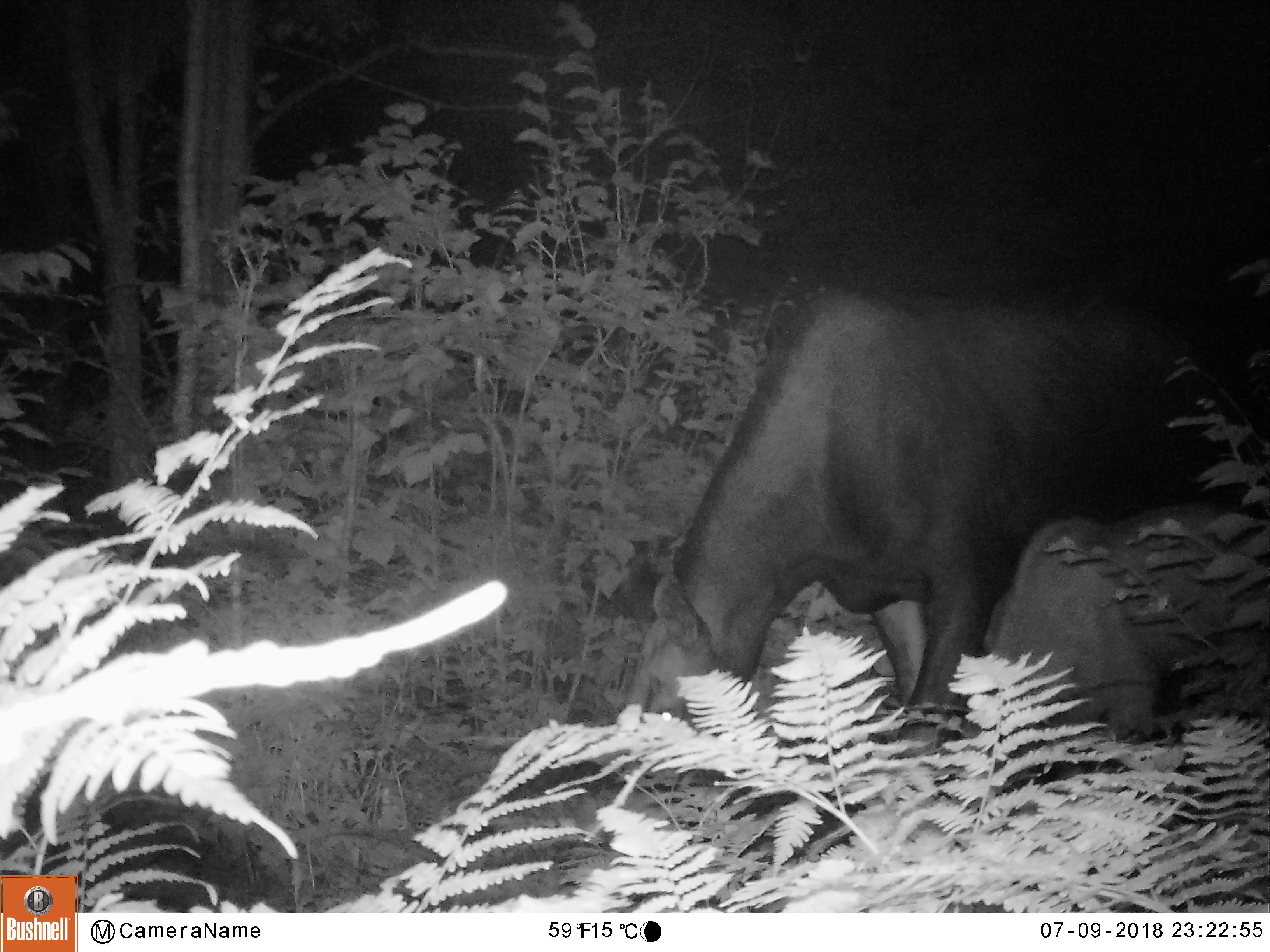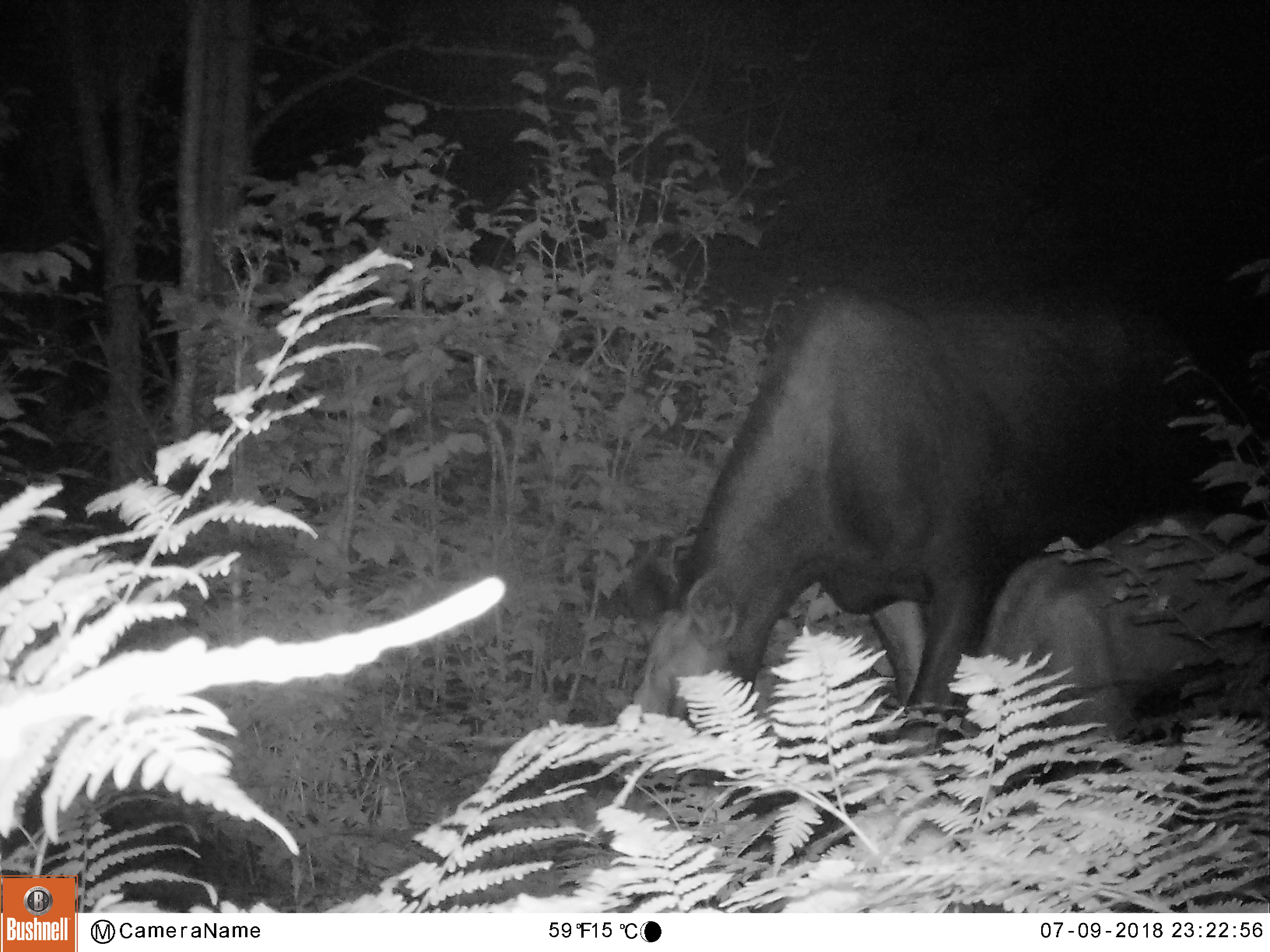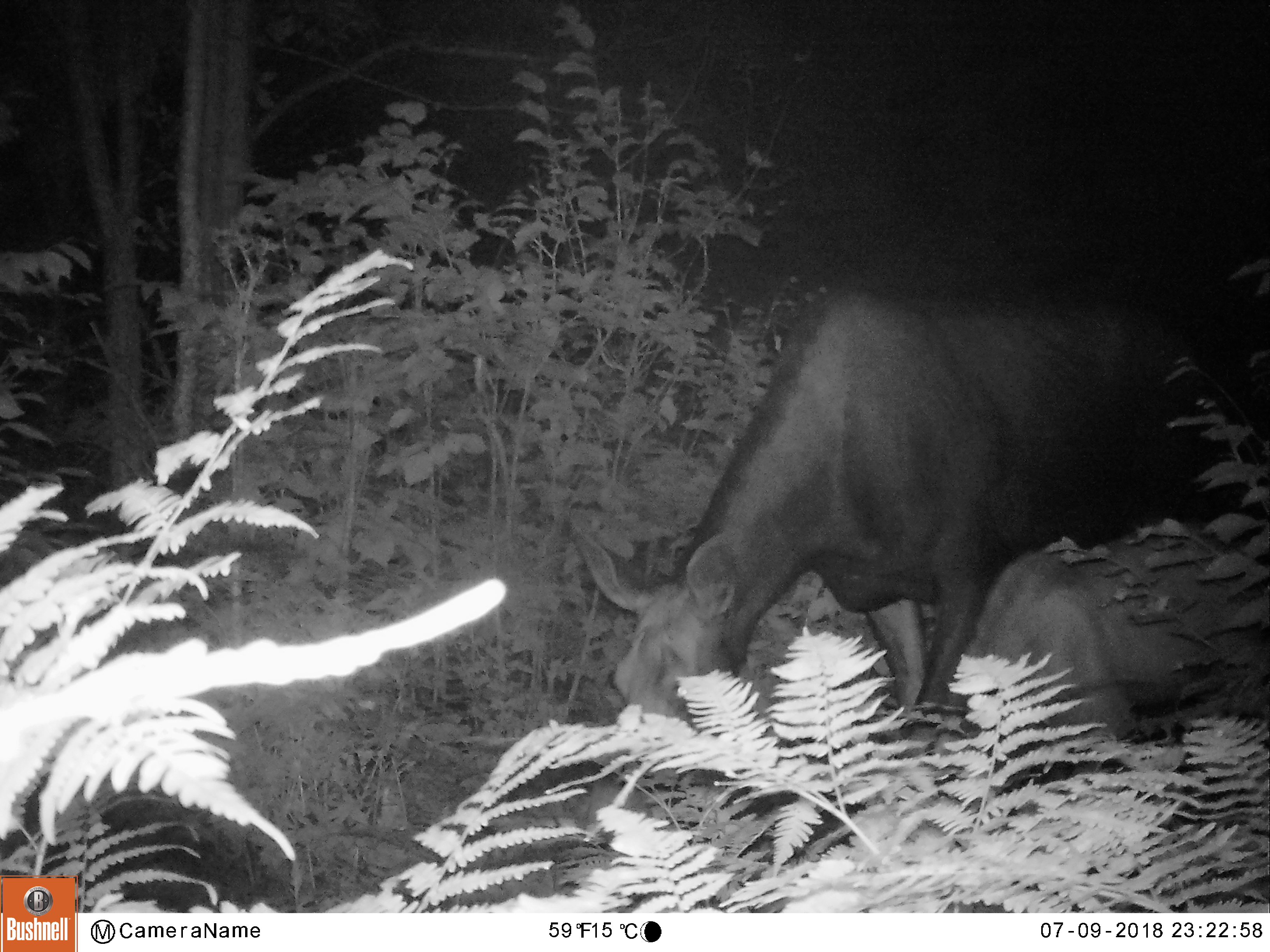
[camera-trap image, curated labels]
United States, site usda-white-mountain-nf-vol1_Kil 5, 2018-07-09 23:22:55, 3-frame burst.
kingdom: Animalia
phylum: Chordata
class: Mammalia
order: Artiodactyla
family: Cervidae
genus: Alces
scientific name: Alces alces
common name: moose